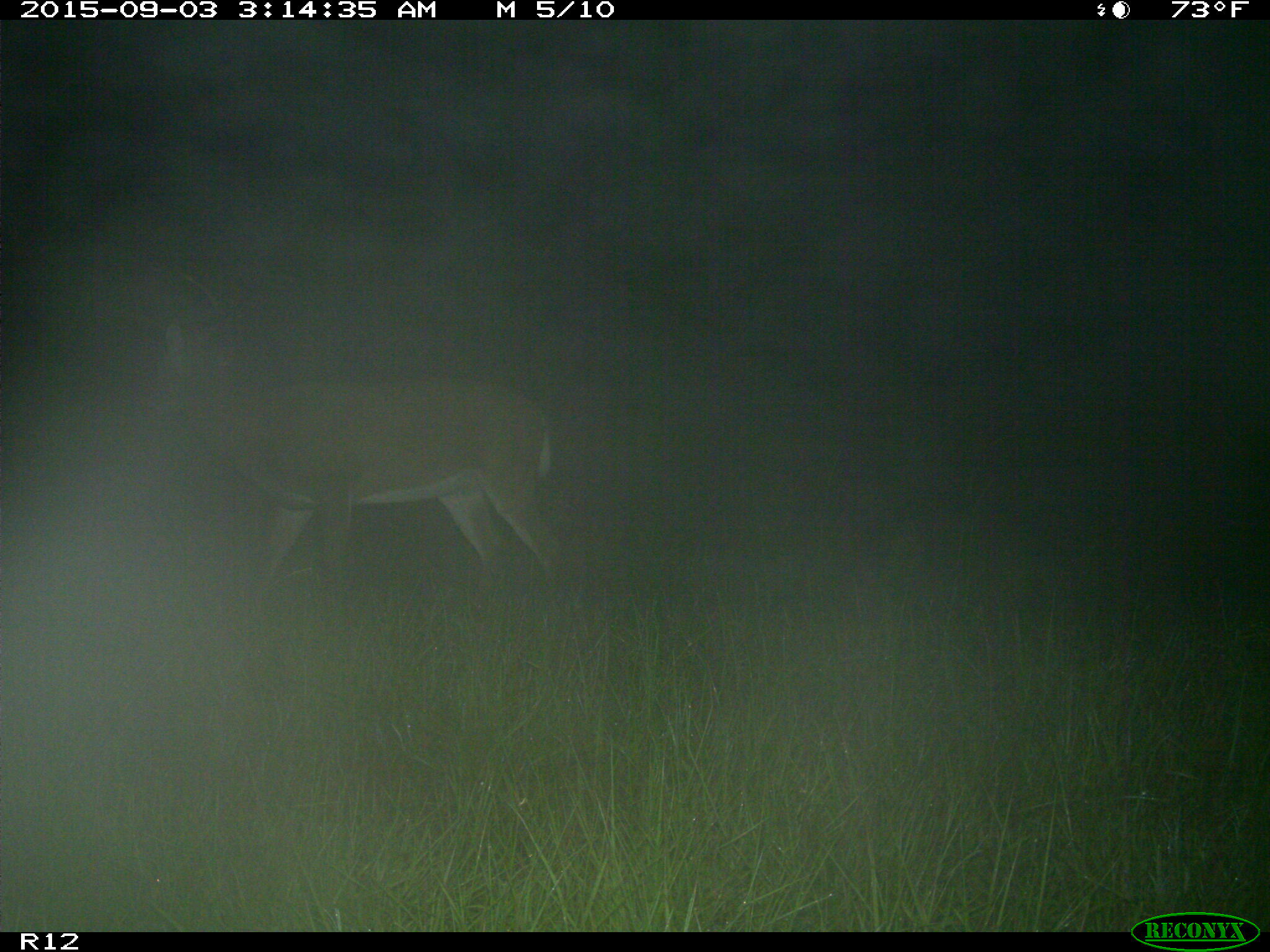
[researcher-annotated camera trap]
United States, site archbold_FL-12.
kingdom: Animalia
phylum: Chordata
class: Mammalia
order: Artiodactyla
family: Cervidae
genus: Odocoileus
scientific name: Odocoileus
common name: deer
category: unidentified deer